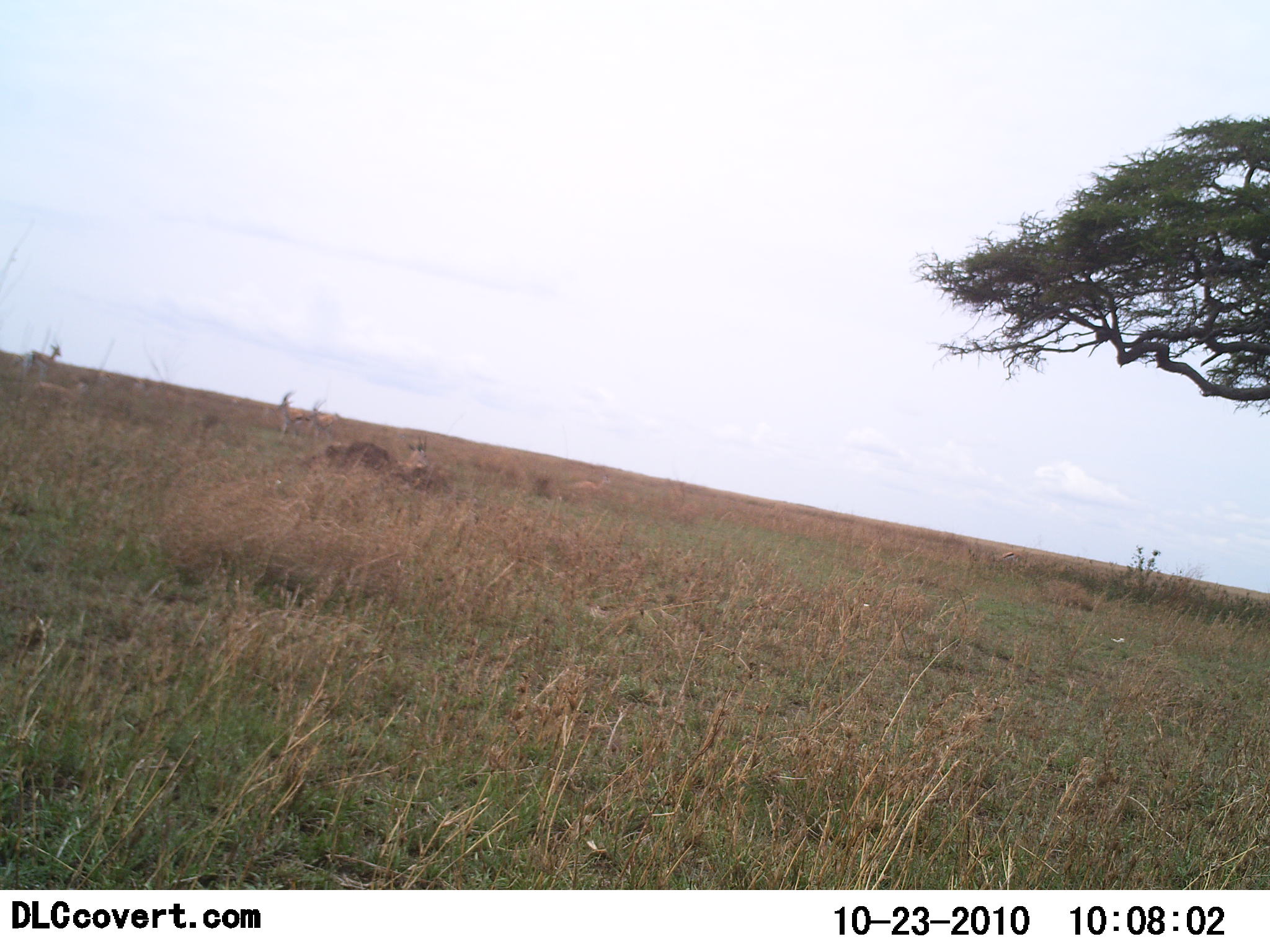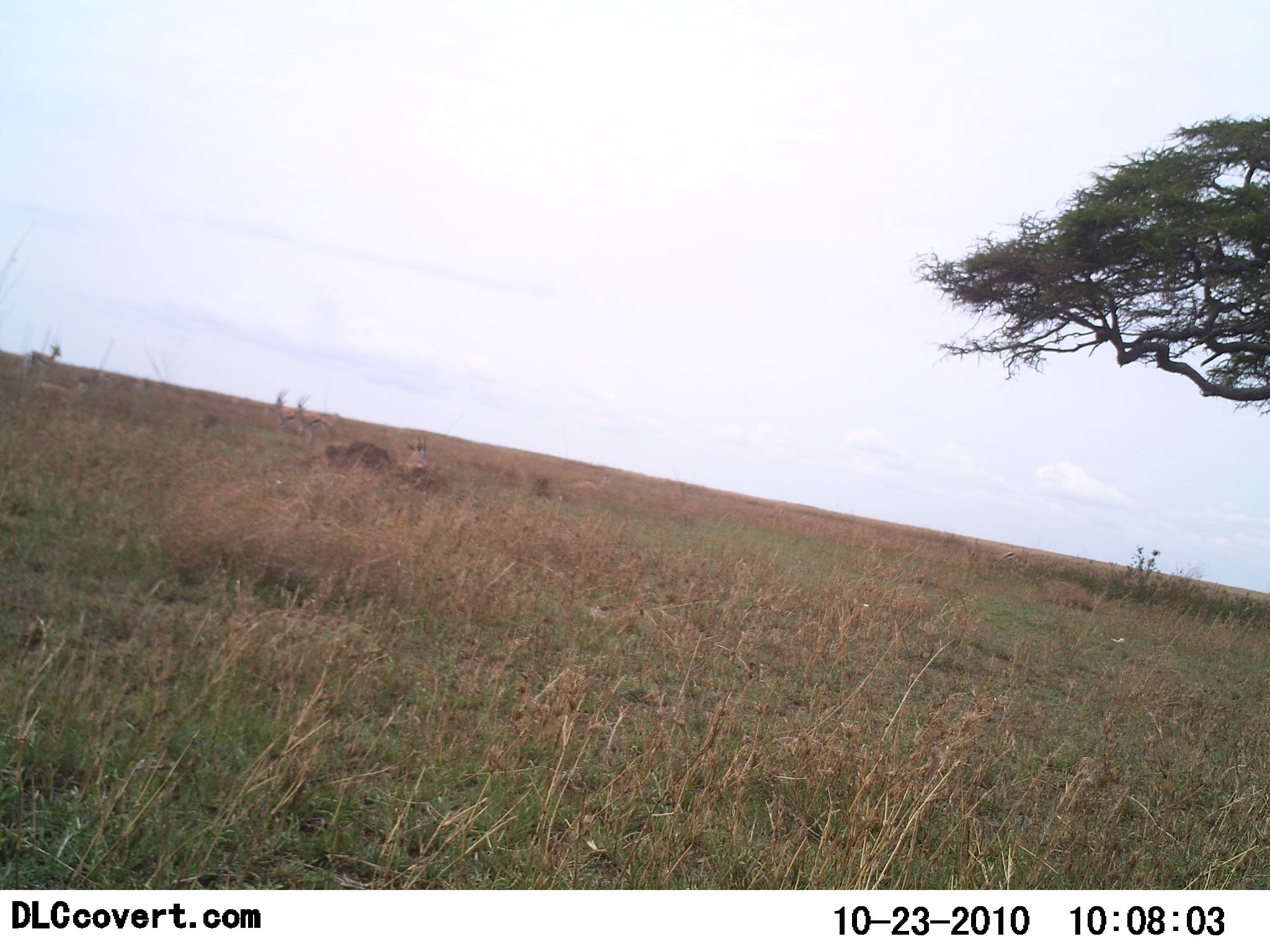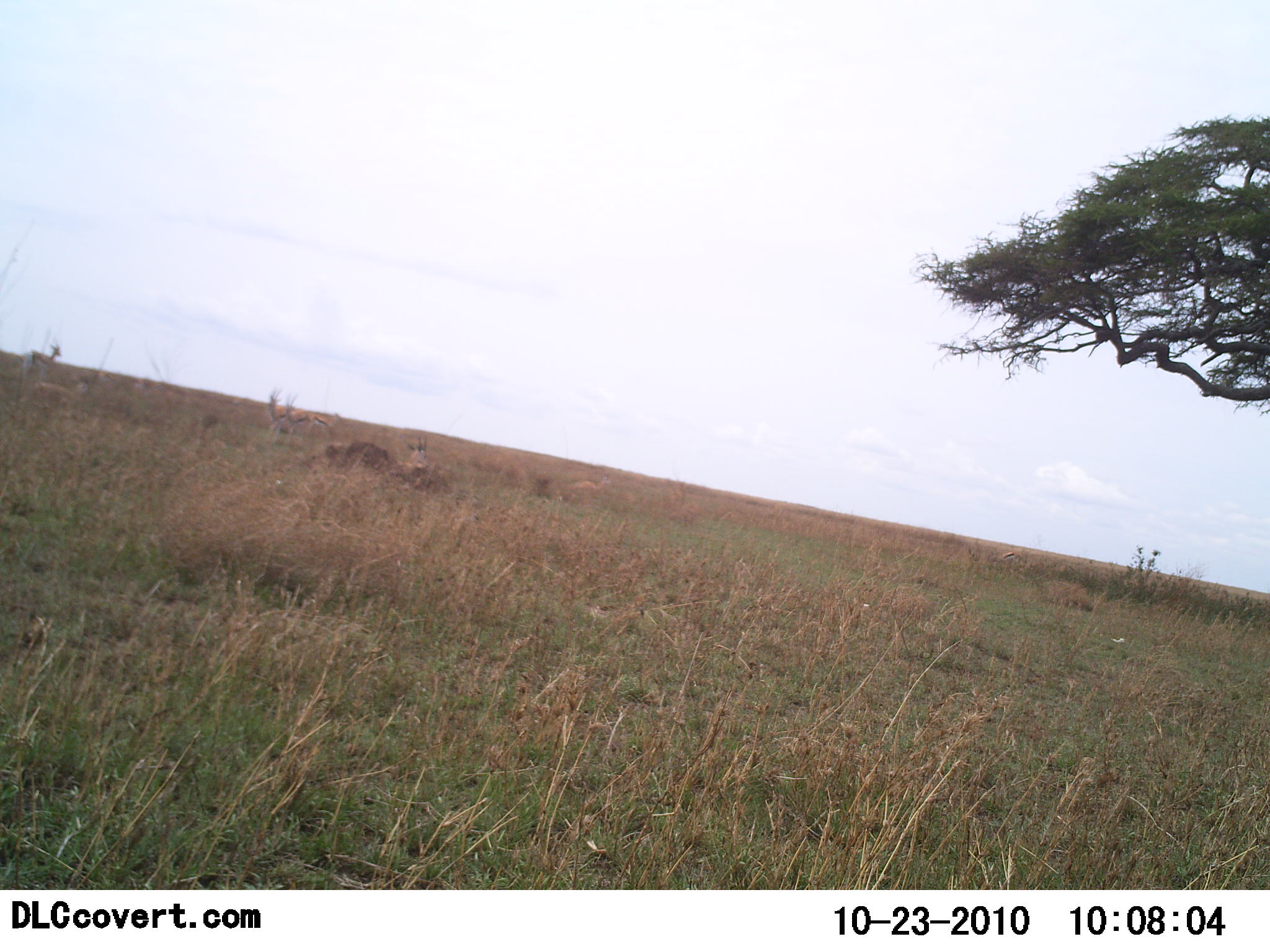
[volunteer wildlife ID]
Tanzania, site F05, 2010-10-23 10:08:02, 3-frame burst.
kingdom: Animalia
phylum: Chordata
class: Mammalia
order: Artiodactyla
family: Bovidae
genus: Eudorcas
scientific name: Eudorcas thomsonii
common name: thomson's gazelle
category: gazellethomsons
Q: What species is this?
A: Gazellethomsons (thomson's gazelle) (Eudorcas thomsonii).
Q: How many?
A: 3.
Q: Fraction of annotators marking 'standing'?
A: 60%.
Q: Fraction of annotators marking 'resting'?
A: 10%.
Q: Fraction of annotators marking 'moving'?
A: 90%.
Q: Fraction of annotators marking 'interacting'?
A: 10%.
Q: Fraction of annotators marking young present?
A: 0%.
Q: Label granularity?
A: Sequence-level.